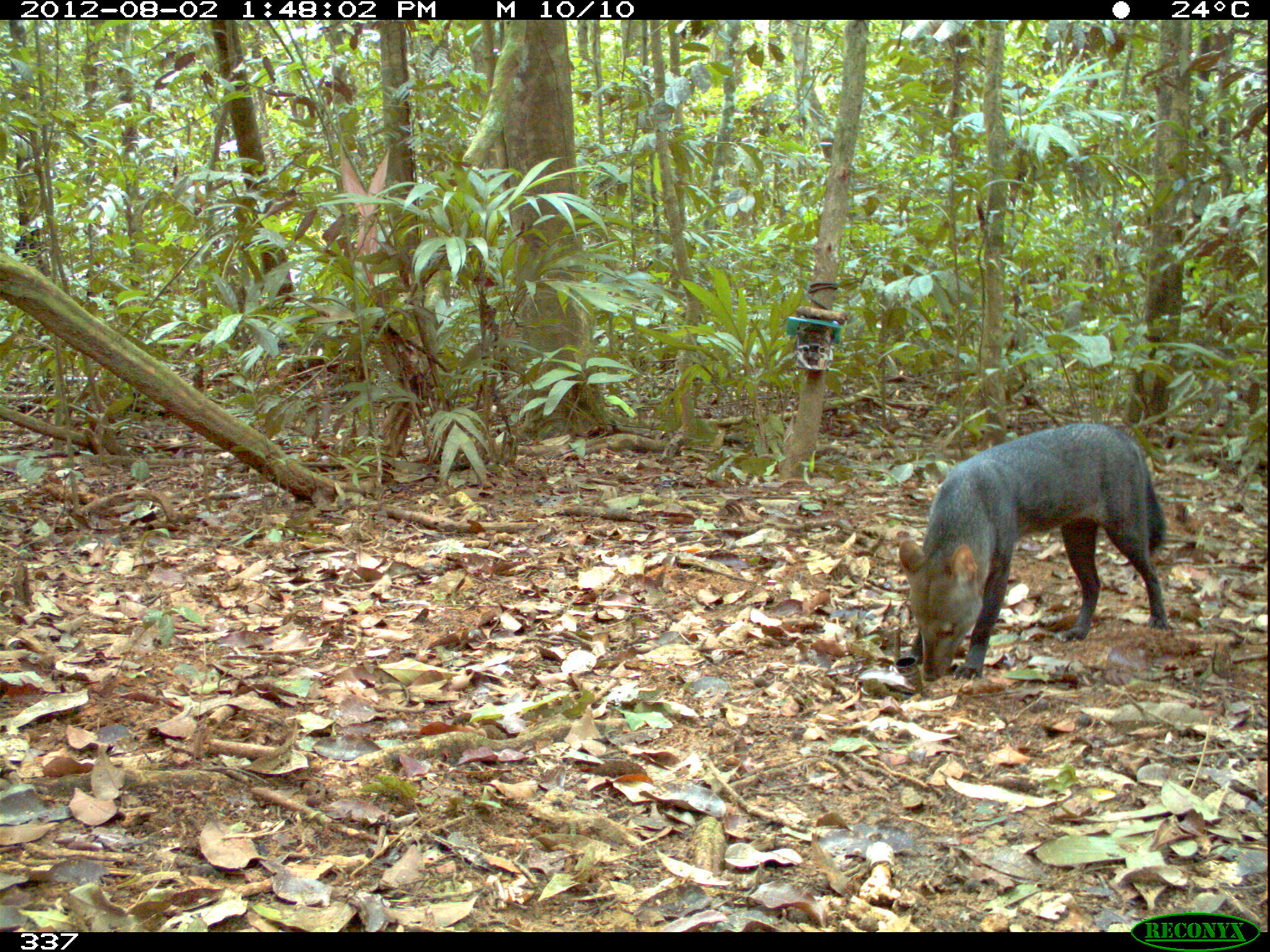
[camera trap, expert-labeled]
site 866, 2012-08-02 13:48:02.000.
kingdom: Animalia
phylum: Chordata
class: Mammalia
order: Carnivora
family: Canidae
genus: Atelocynus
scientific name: Atelocynus microtis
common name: short-eared dog